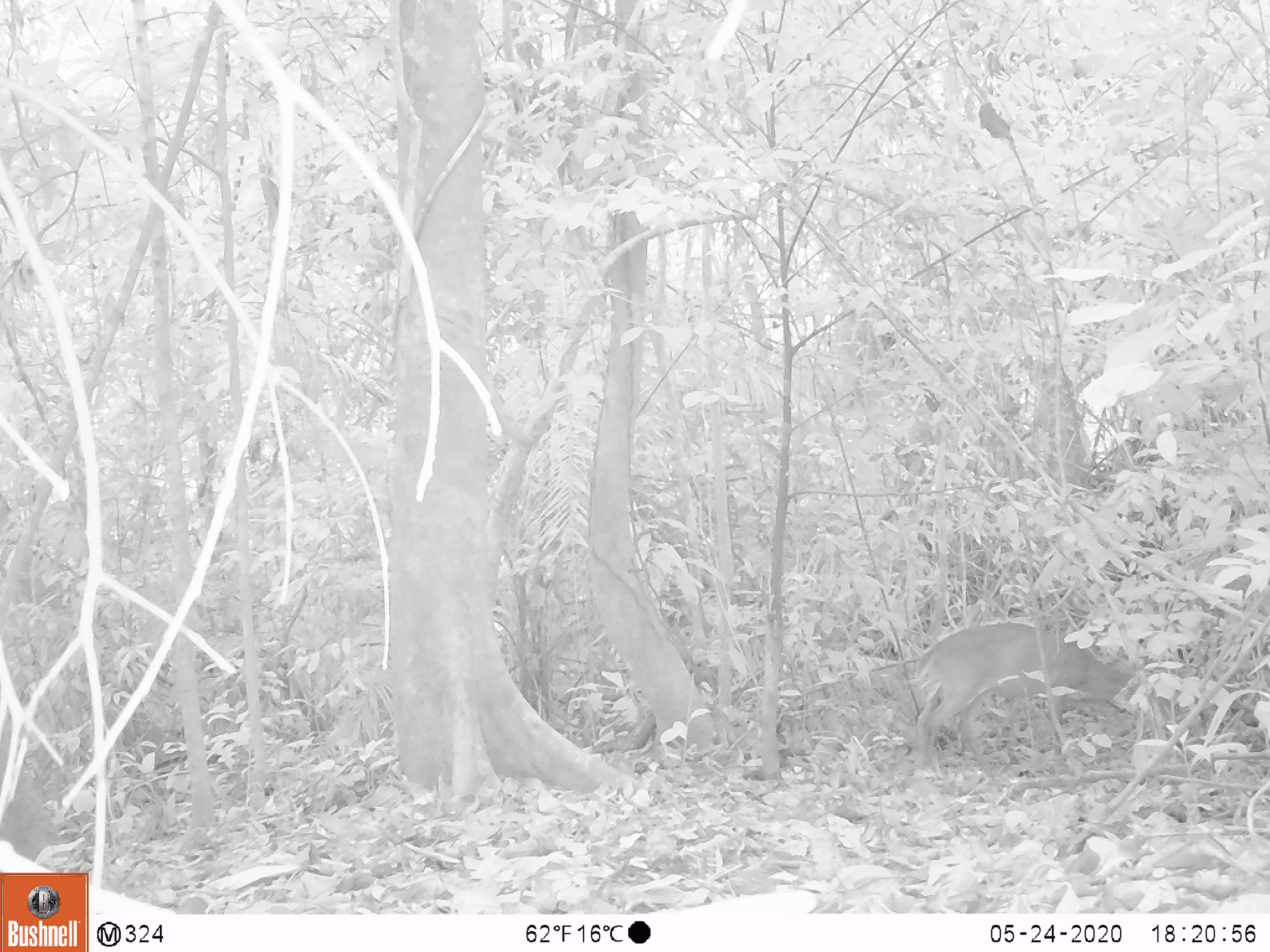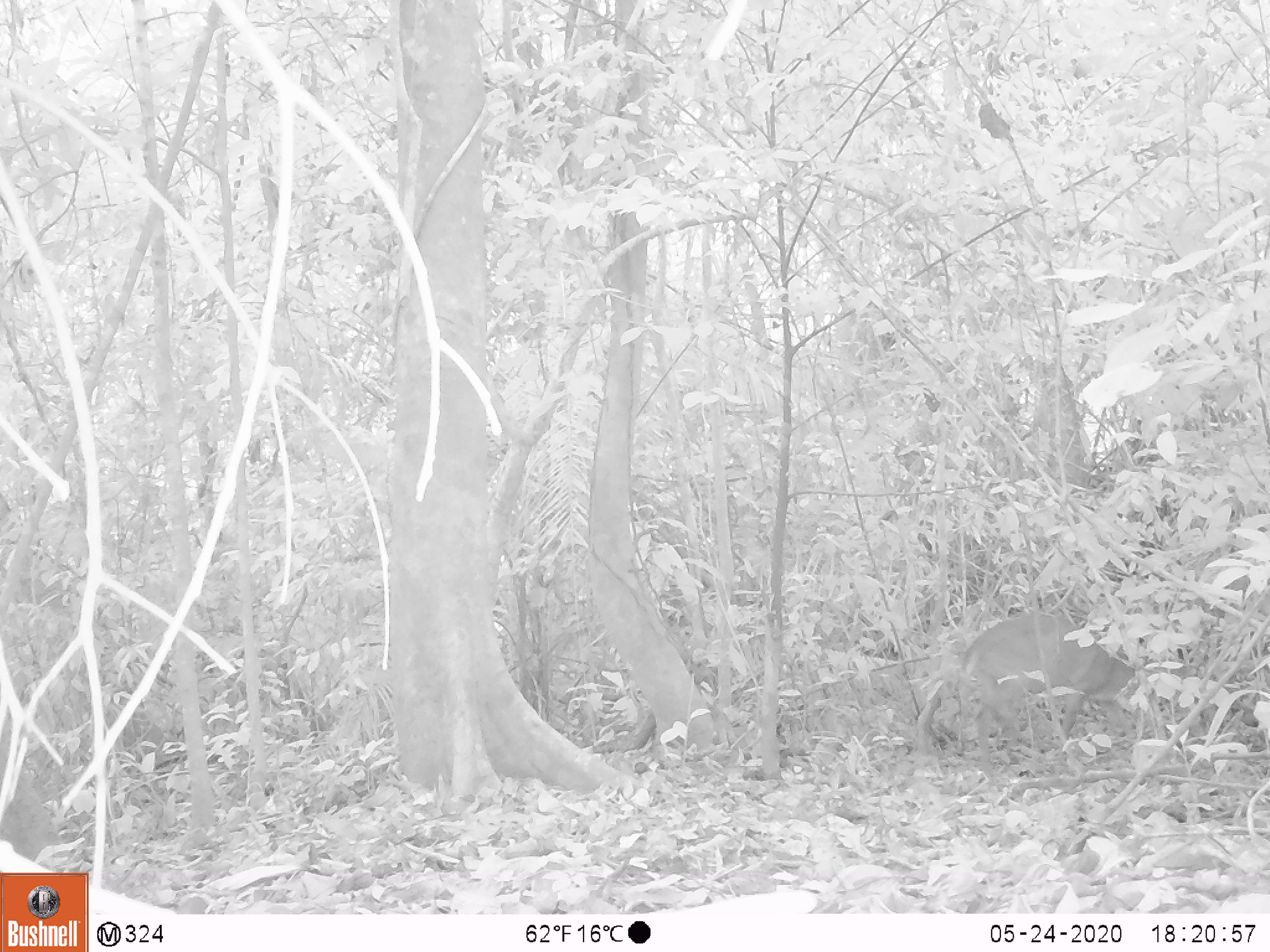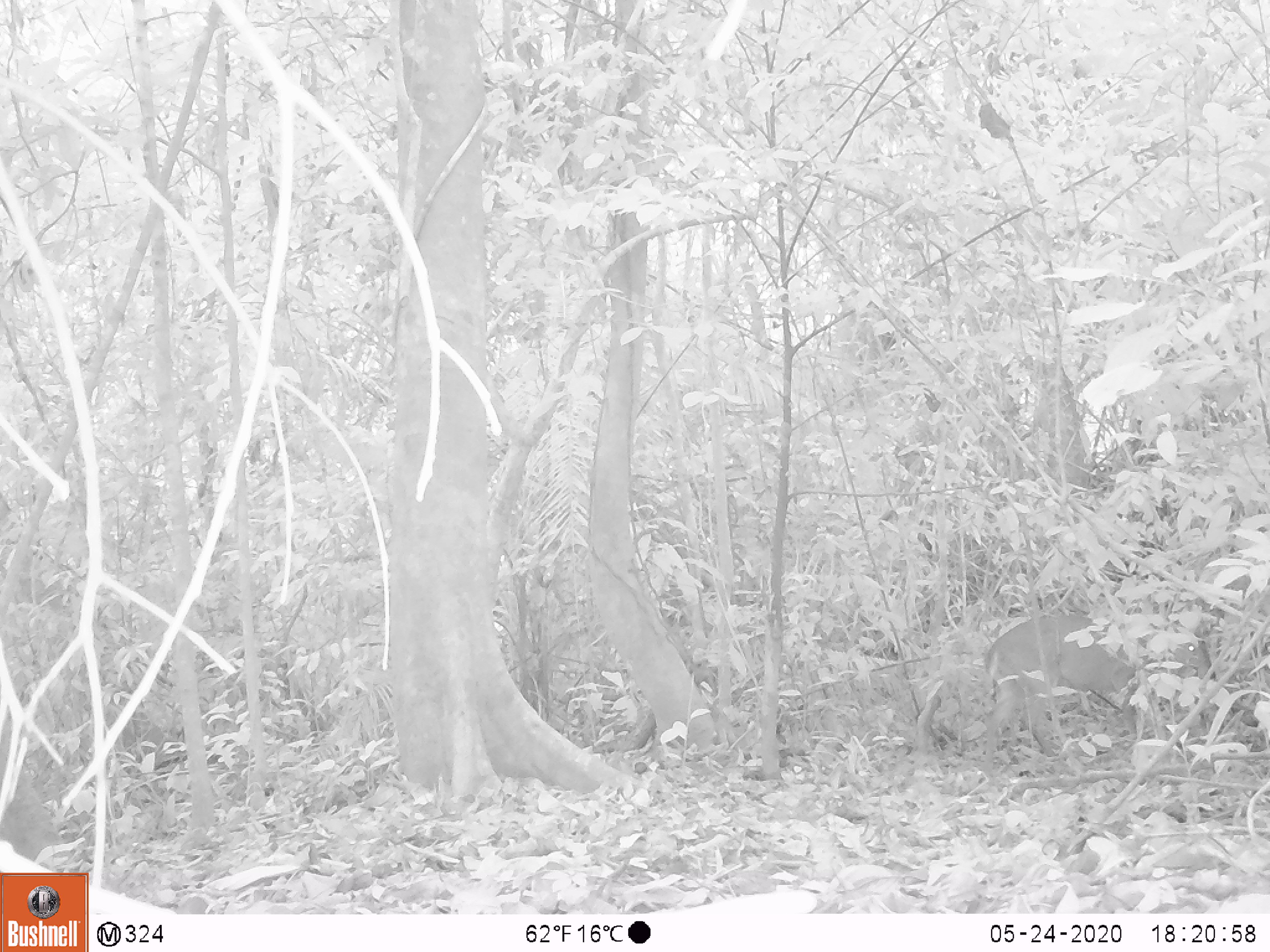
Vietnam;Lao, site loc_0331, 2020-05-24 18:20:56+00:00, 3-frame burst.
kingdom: Animalia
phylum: Chordata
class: Mammalia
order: Artiodactyla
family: Cervidae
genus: Muntiacus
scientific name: Muntiacus vuquangensis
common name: large-antlered muntjac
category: large antlered muntjac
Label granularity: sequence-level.